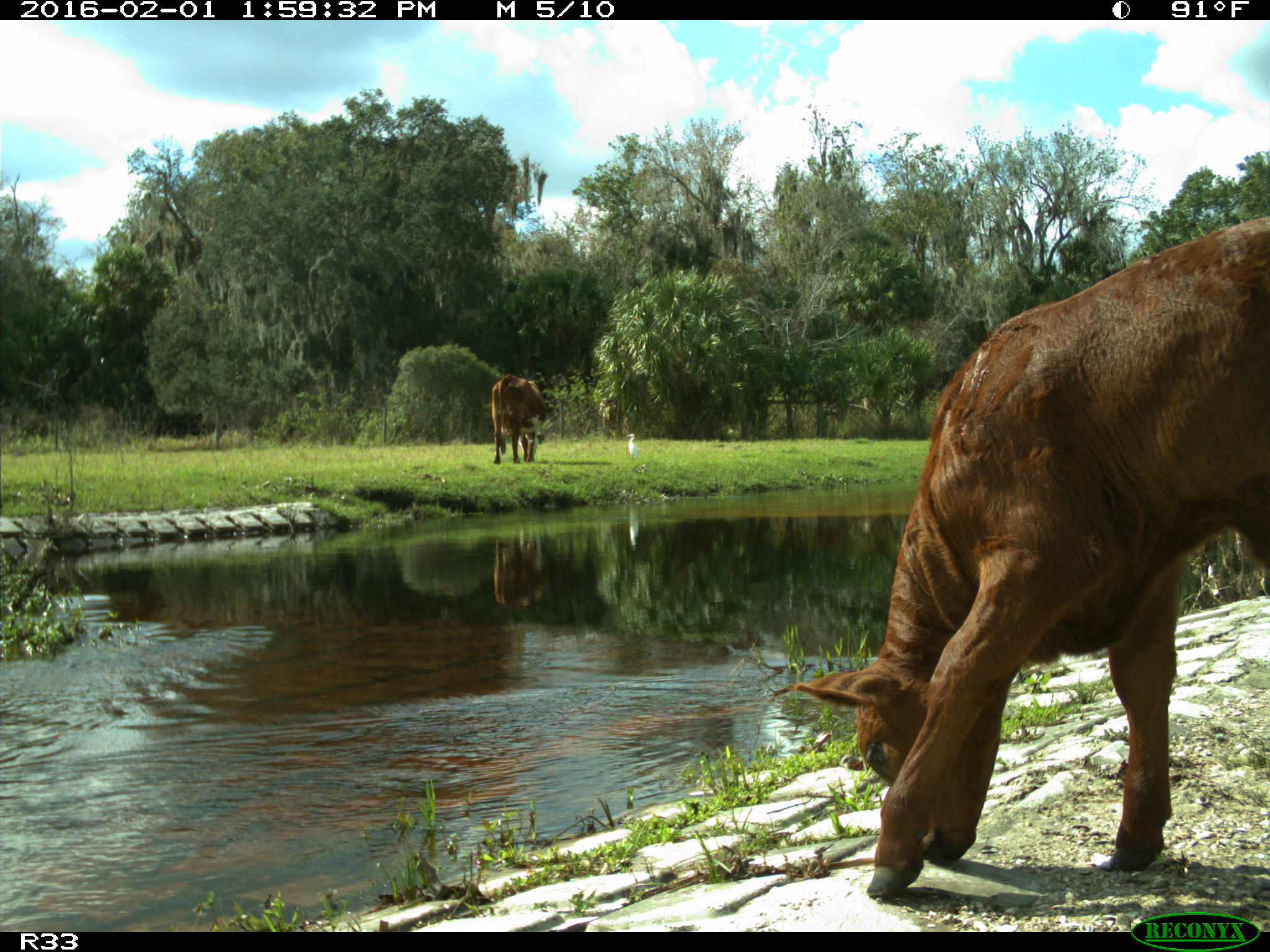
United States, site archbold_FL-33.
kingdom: Animalia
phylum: Chordata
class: Mammalia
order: Artiodactyla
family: Bovidae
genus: Bos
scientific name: Bos taurus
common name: domestic cow